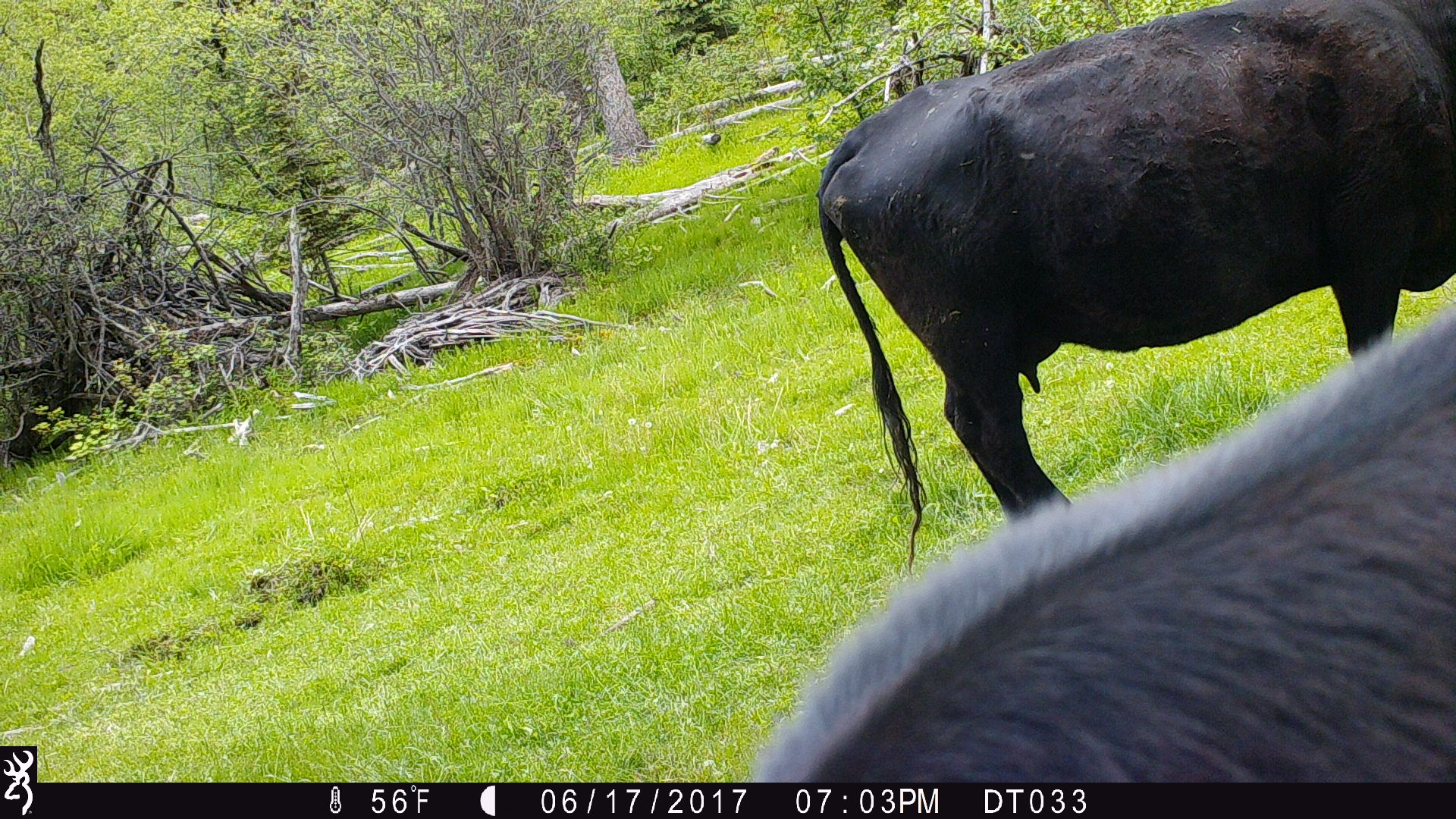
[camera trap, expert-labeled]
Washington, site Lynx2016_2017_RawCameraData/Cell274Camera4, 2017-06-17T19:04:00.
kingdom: Animalia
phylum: Chordata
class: Mammalia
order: Artiodactyla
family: Bovidae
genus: Bos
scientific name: Bos taurus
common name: domestic cattle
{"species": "domestic cattle (Bos taurus)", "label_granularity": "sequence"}